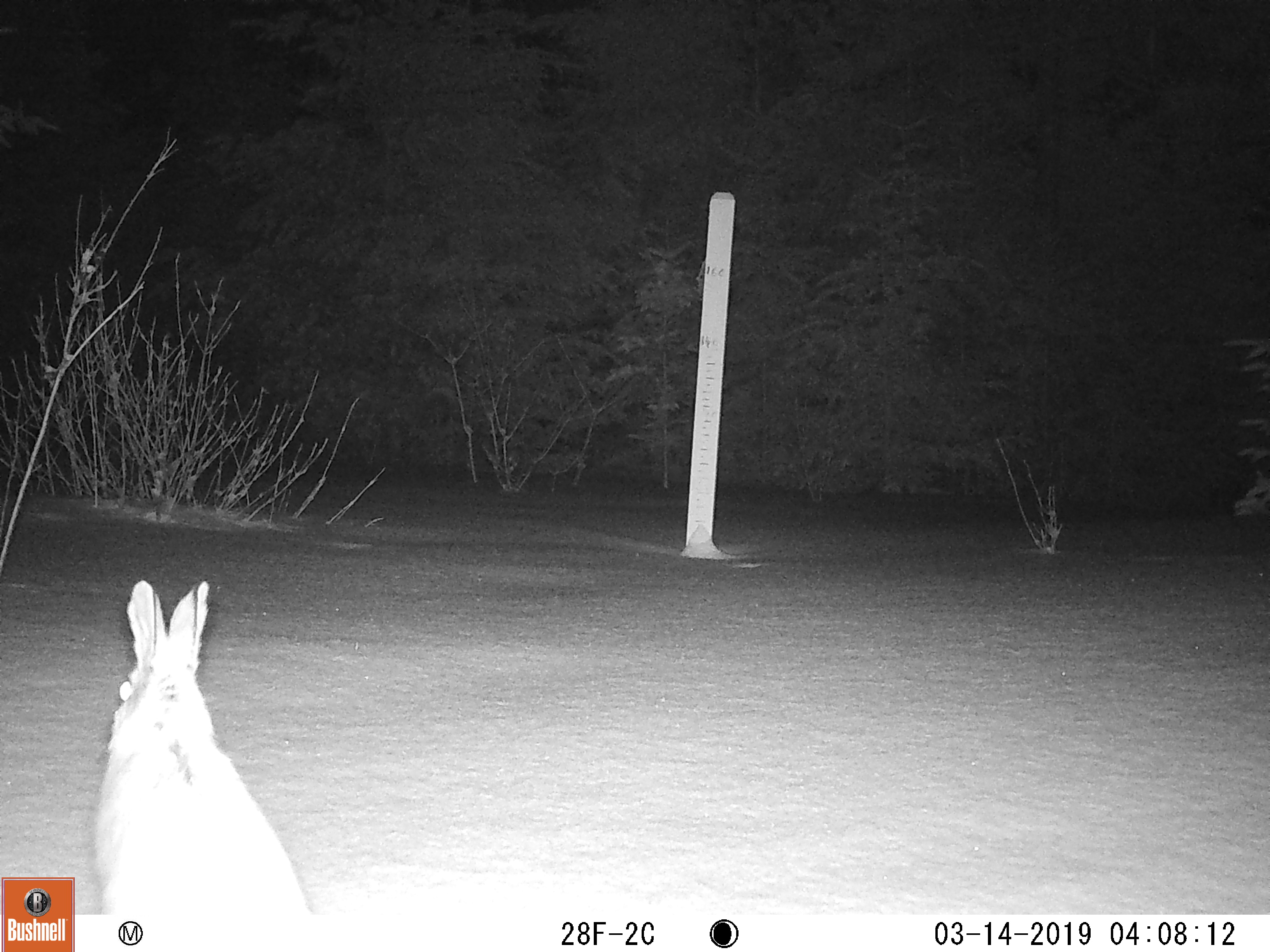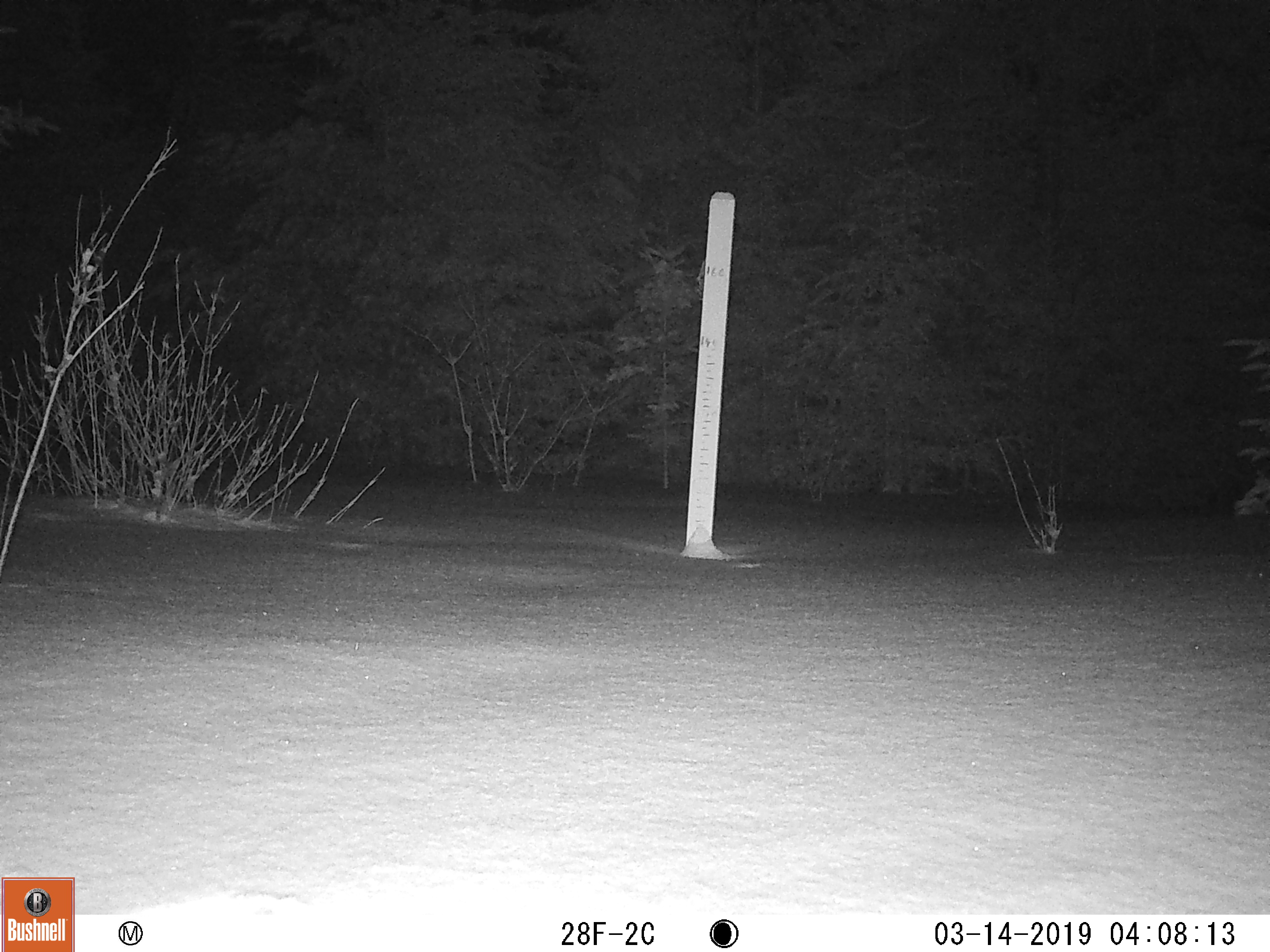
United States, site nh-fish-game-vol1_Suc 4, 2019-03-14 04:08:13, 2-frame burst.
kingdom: Animalia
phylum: Chordata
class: Mammalia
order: Lagomorpha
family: Leporidae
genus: Lepus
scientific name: Lepus americanus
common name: snowshoe hare